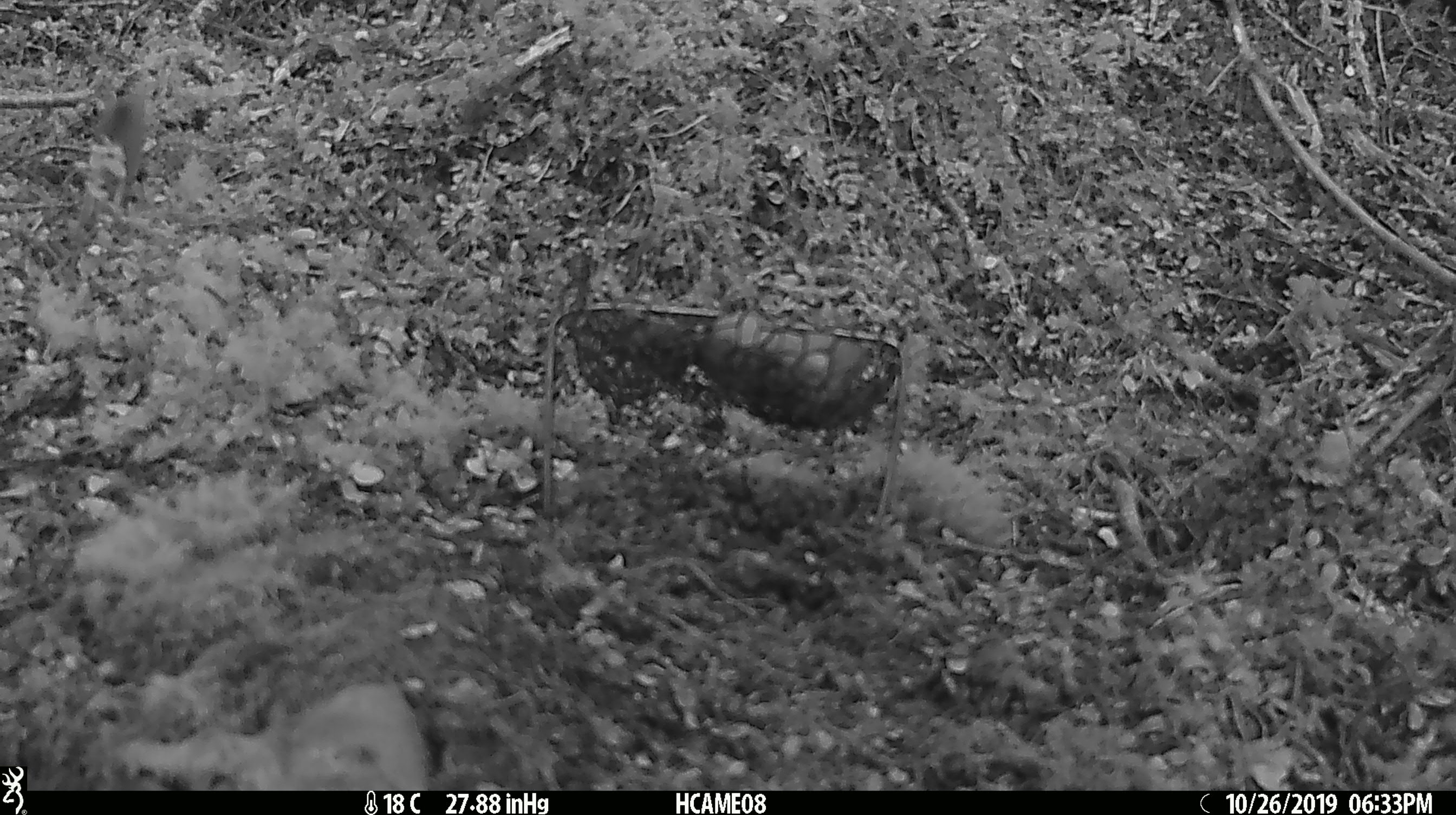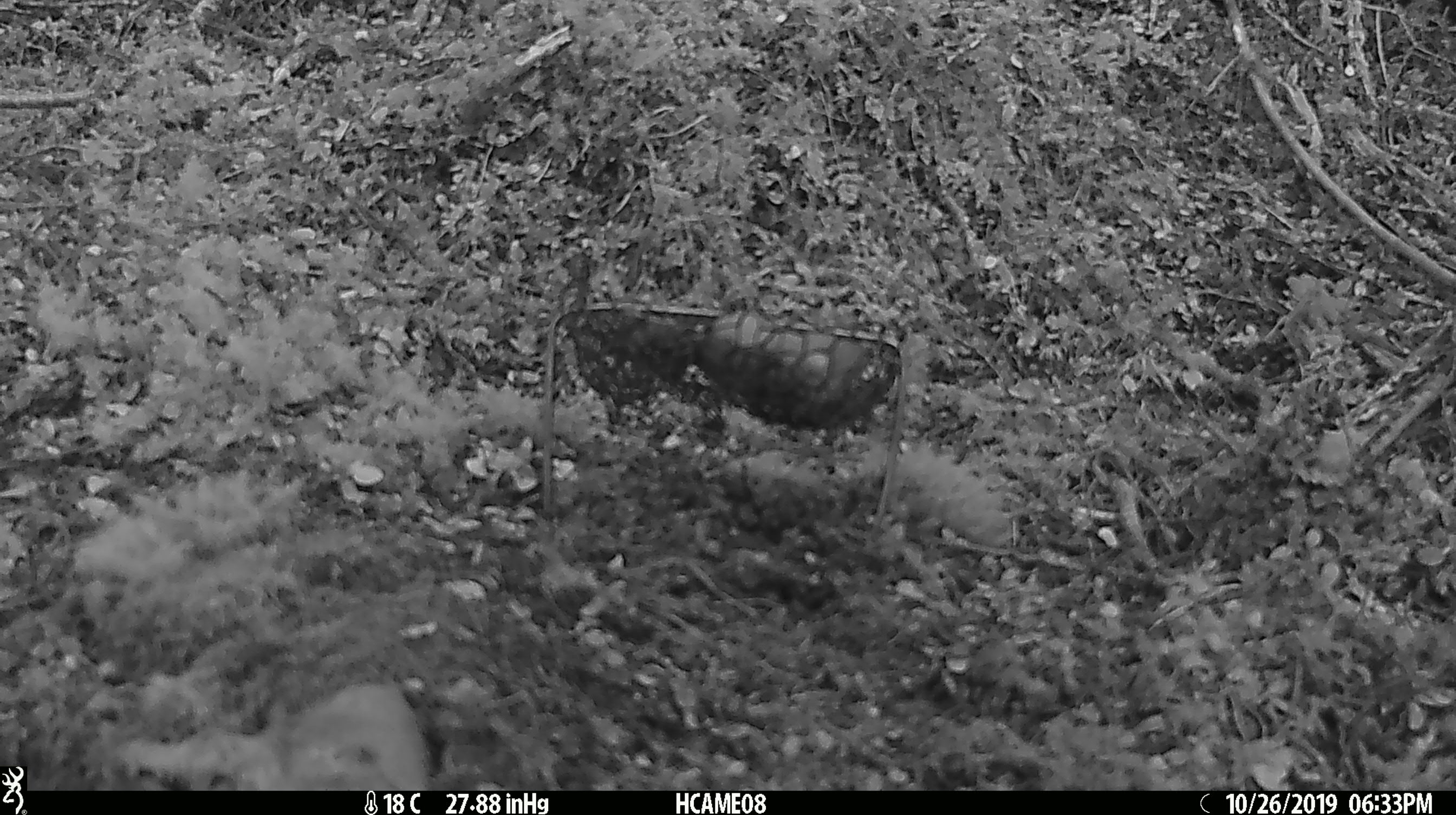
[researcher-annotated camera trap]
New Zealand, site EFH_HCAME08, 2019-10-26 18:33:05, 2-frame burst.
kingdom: Animalia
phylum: Chordata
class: Mammalia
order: Rodentia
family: Muridae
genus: Mus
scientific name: Mus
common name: mouse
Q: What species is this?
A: Mouse (Mus).